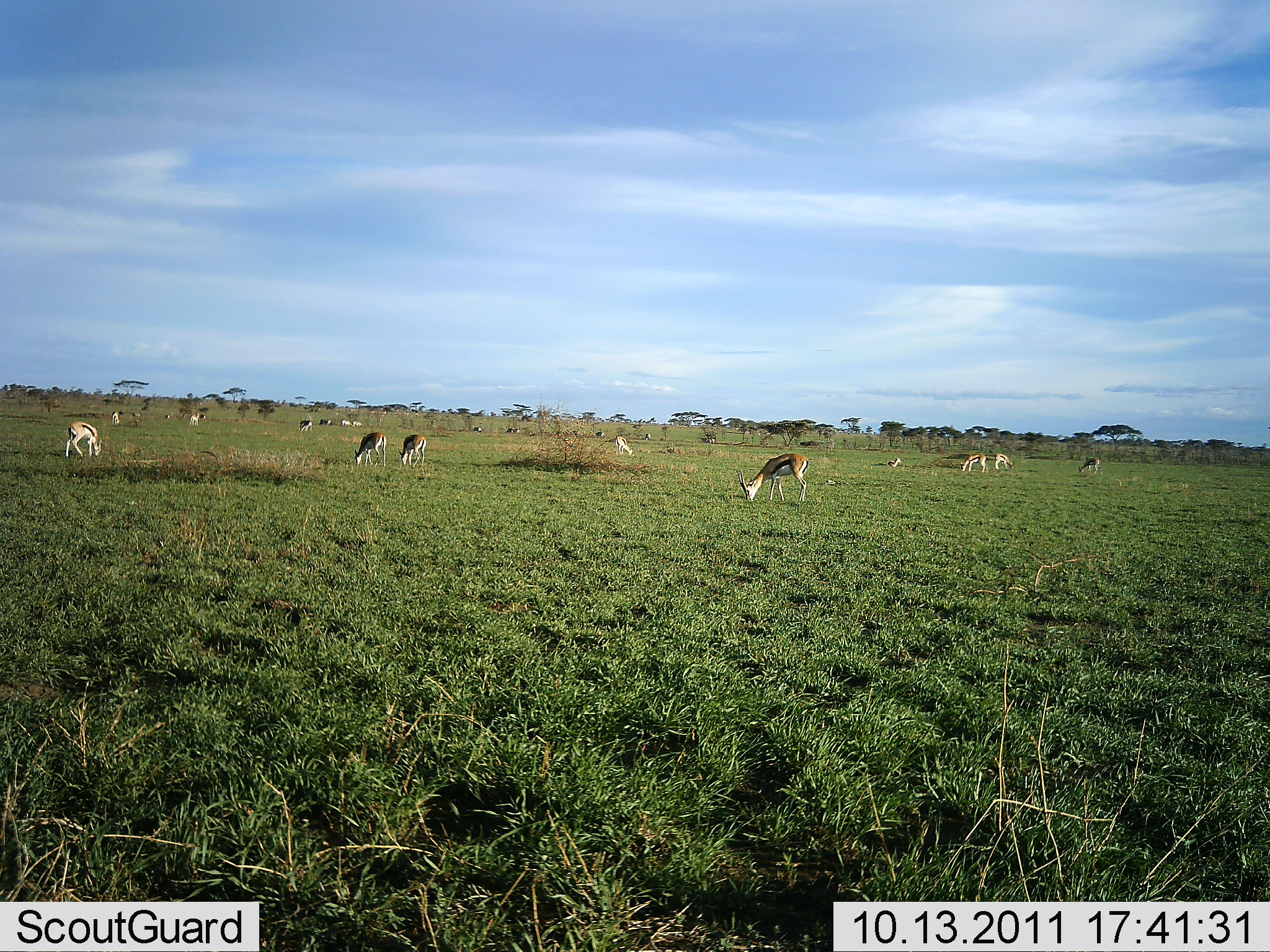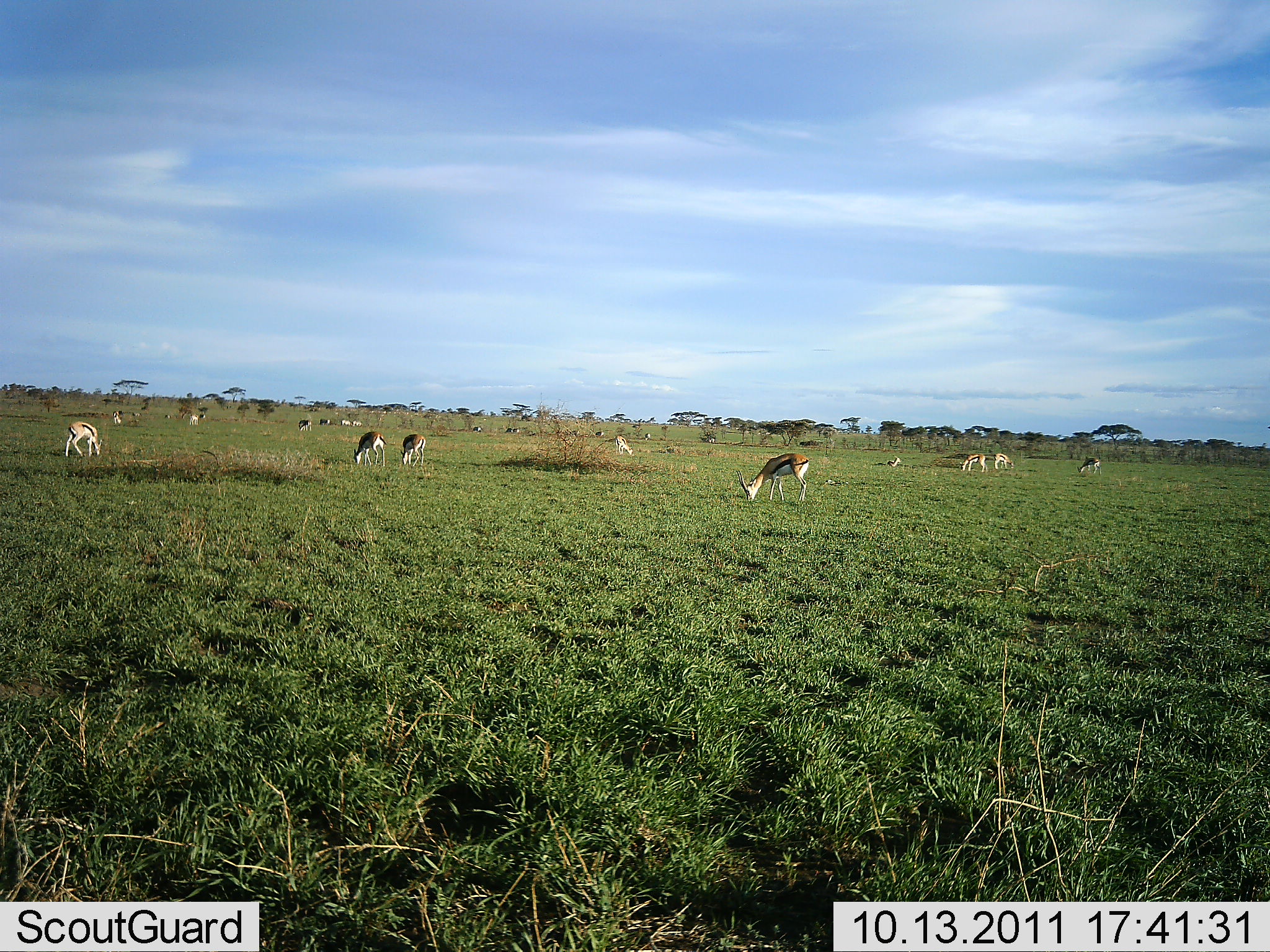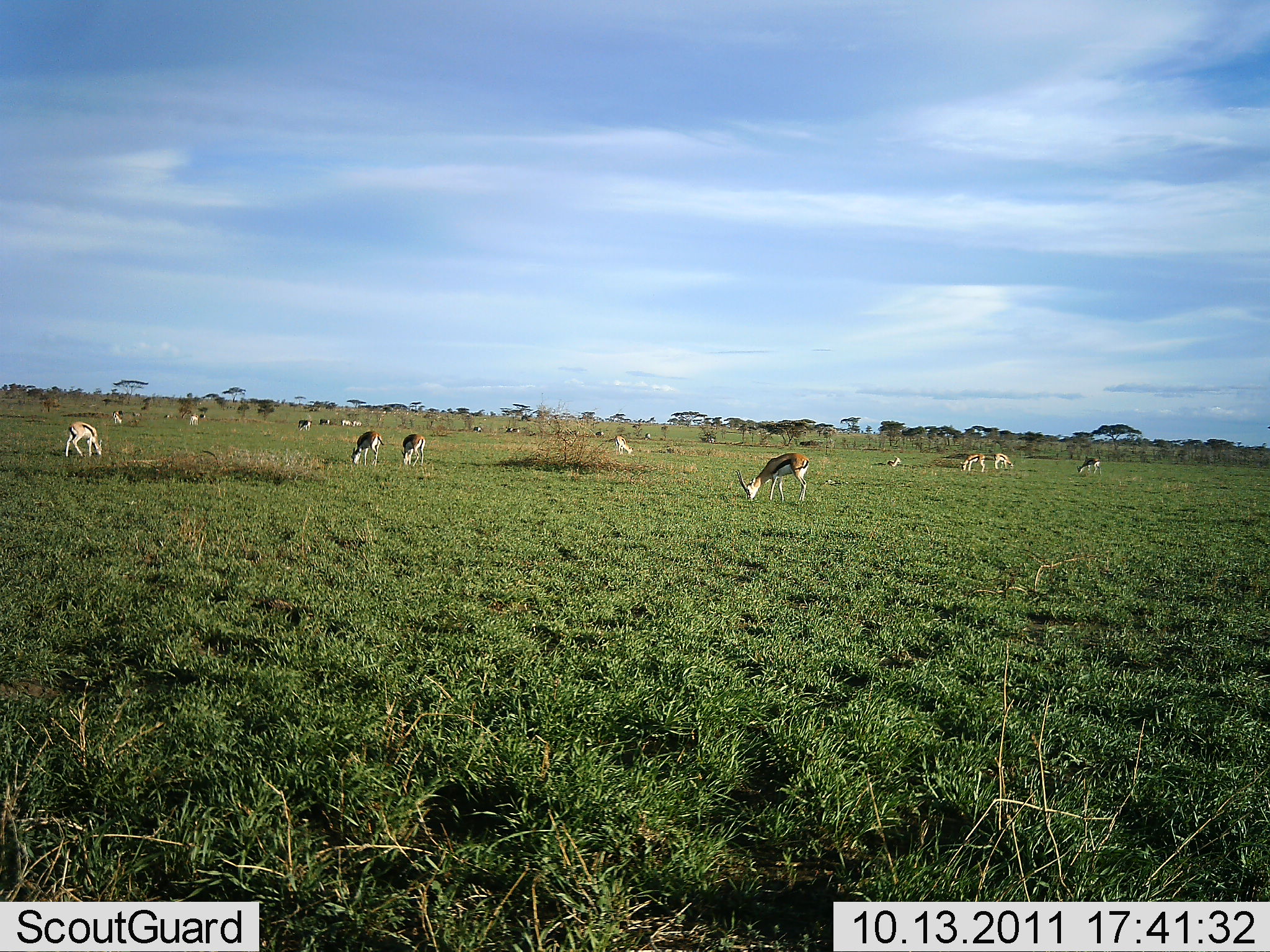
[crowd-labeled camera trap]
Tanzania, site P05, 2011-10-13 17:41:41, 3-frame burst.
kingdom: Animalia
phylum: Chordata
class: Mammalia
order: Artiodactyla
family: Bovidae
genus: Eudorcas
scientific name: Eudorcas thomsonii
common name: thomson's gazelle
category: gazellethomsons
Gazellethomsons (thomson's gazelle) (Eudorcas thomsonii), count 11-50. Behavior (volunteer vote fractions): standing 64%, resting 0%, moving 9%, interacting 9%. Young present (vote fraction): 0%. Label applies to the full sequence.